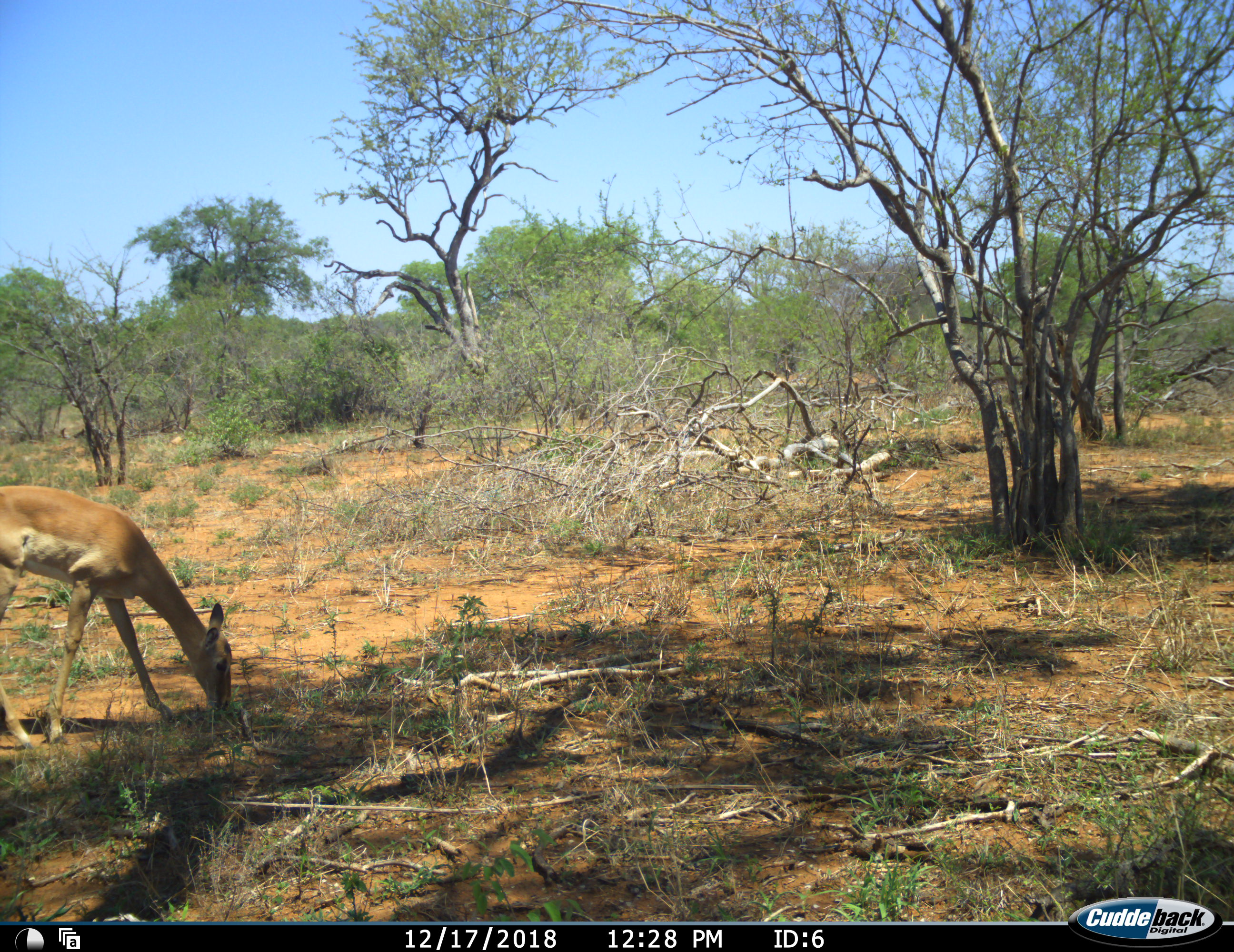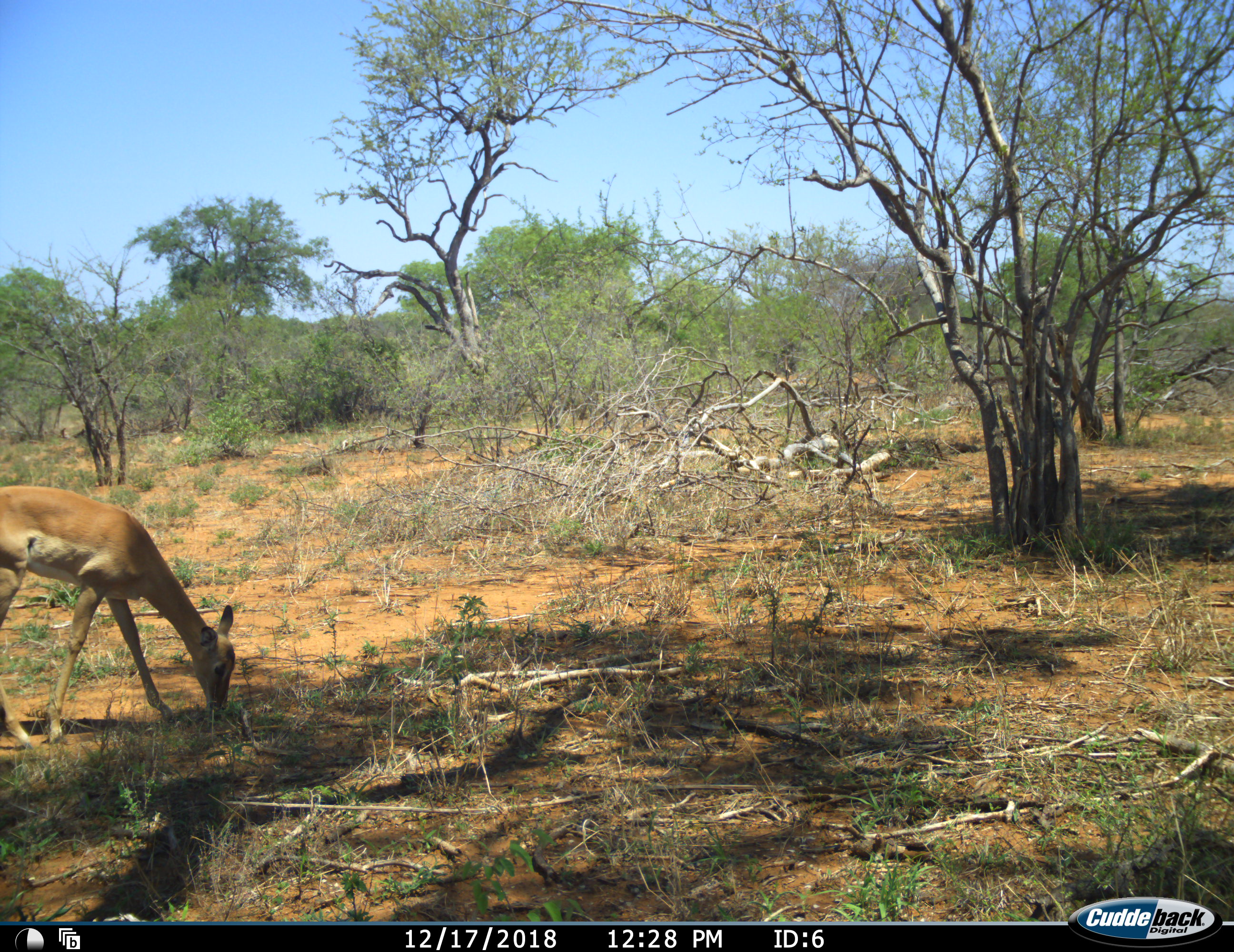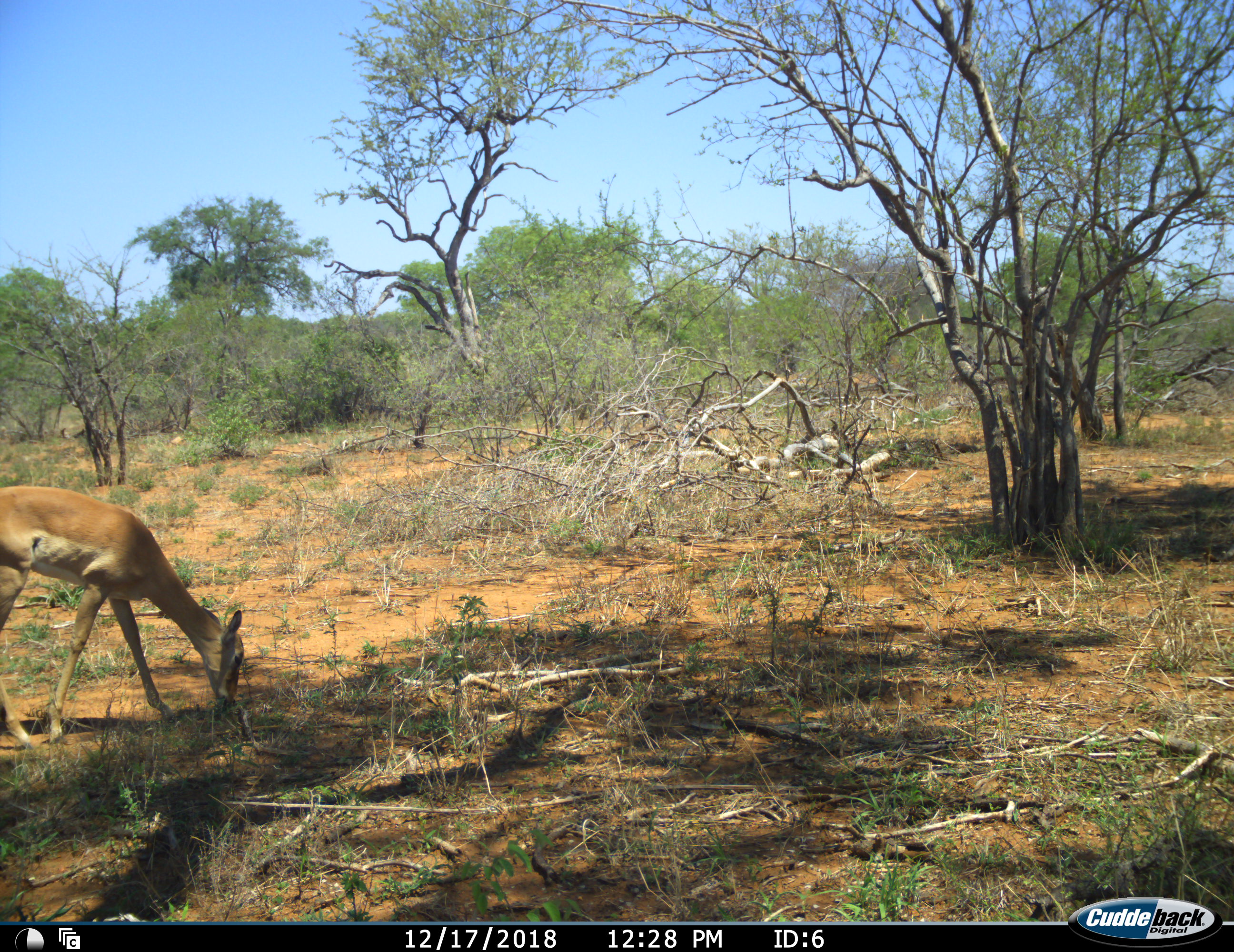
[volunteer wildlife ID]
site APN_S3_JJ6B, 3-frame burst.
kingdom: Animalia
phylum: Chordata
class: Mammalia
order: Artiodactyla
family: Bovidae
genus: Aepyceros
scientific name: Aepyceros melampus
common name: impala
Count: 1.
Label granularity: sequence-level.